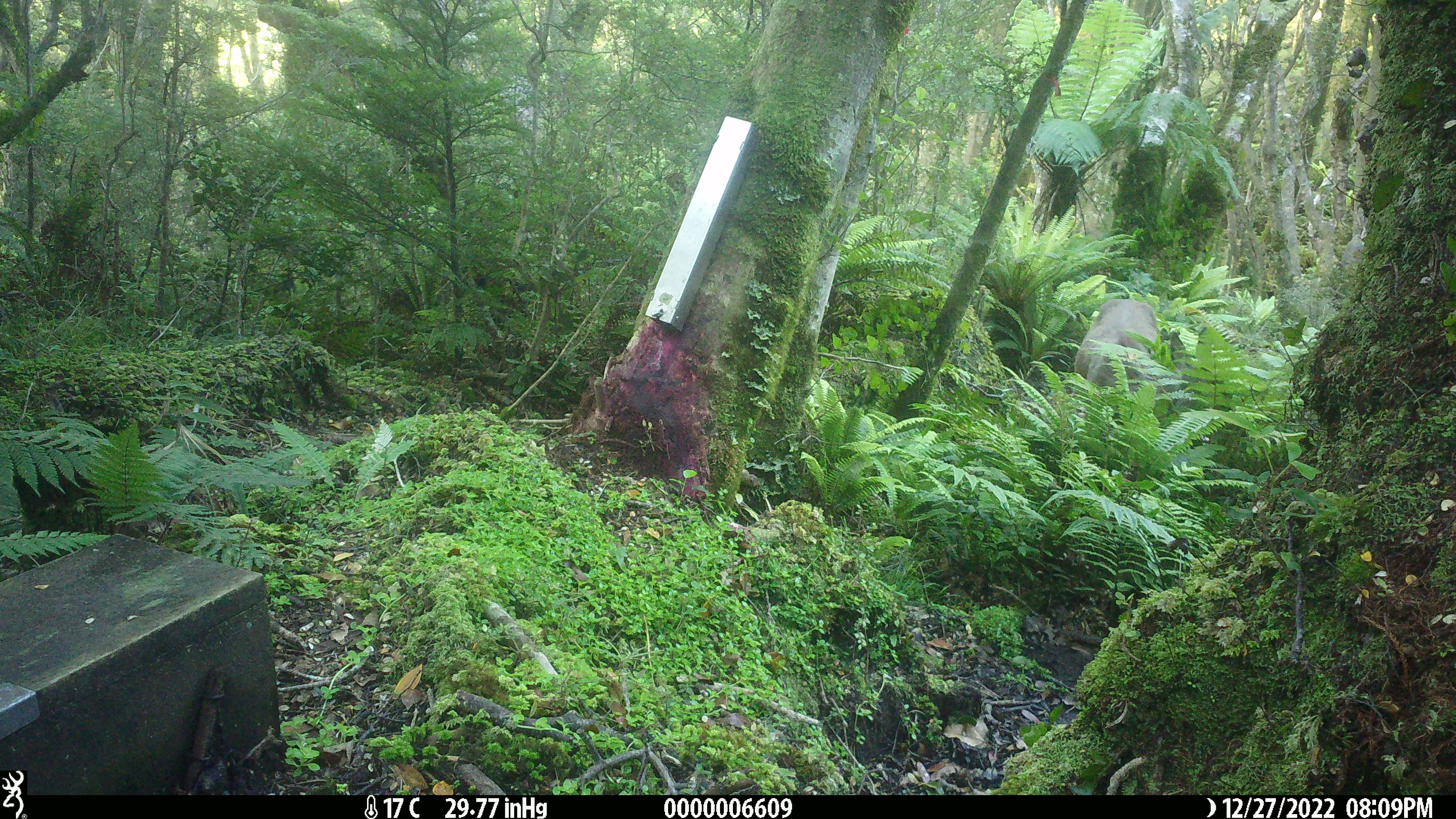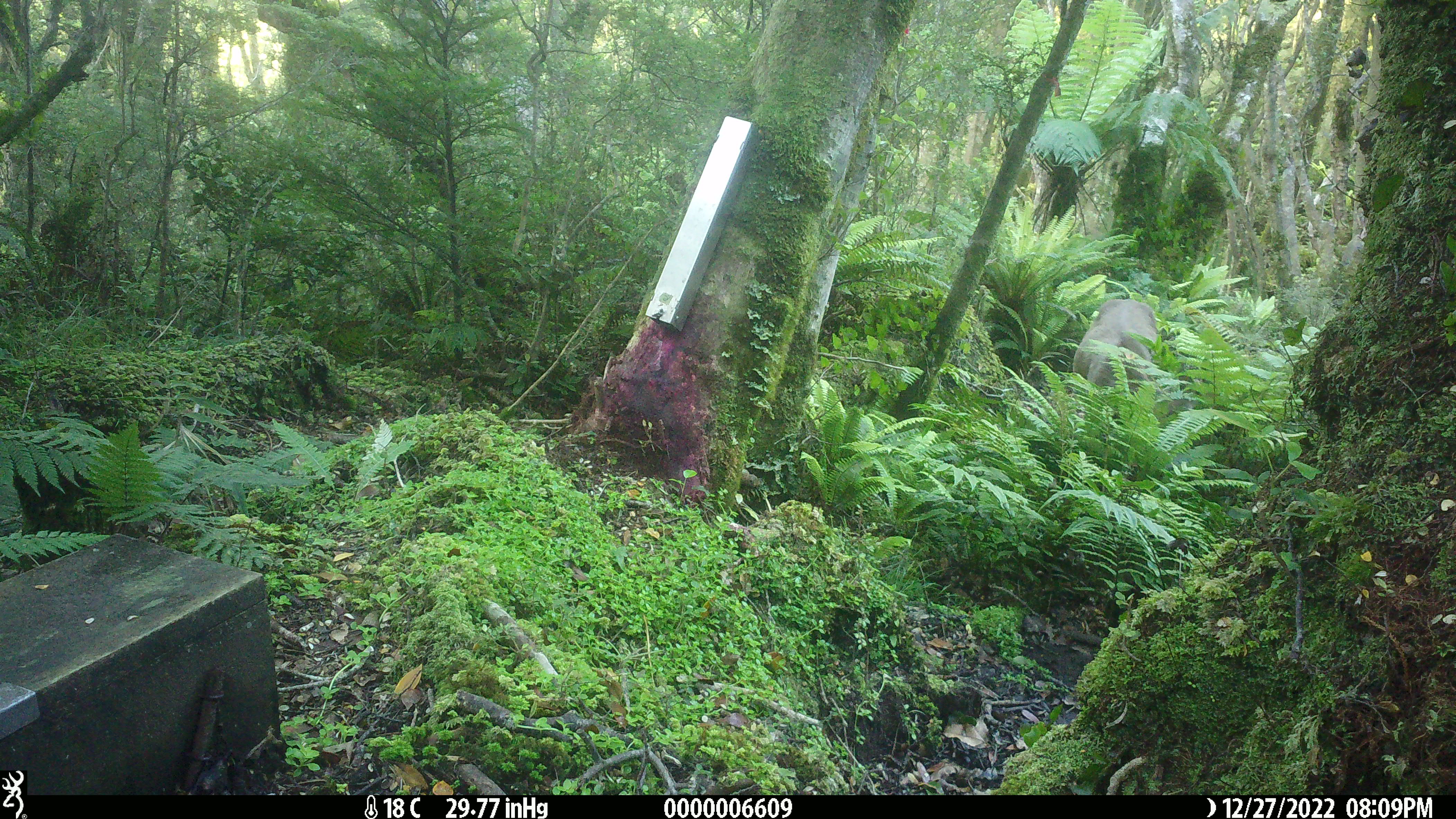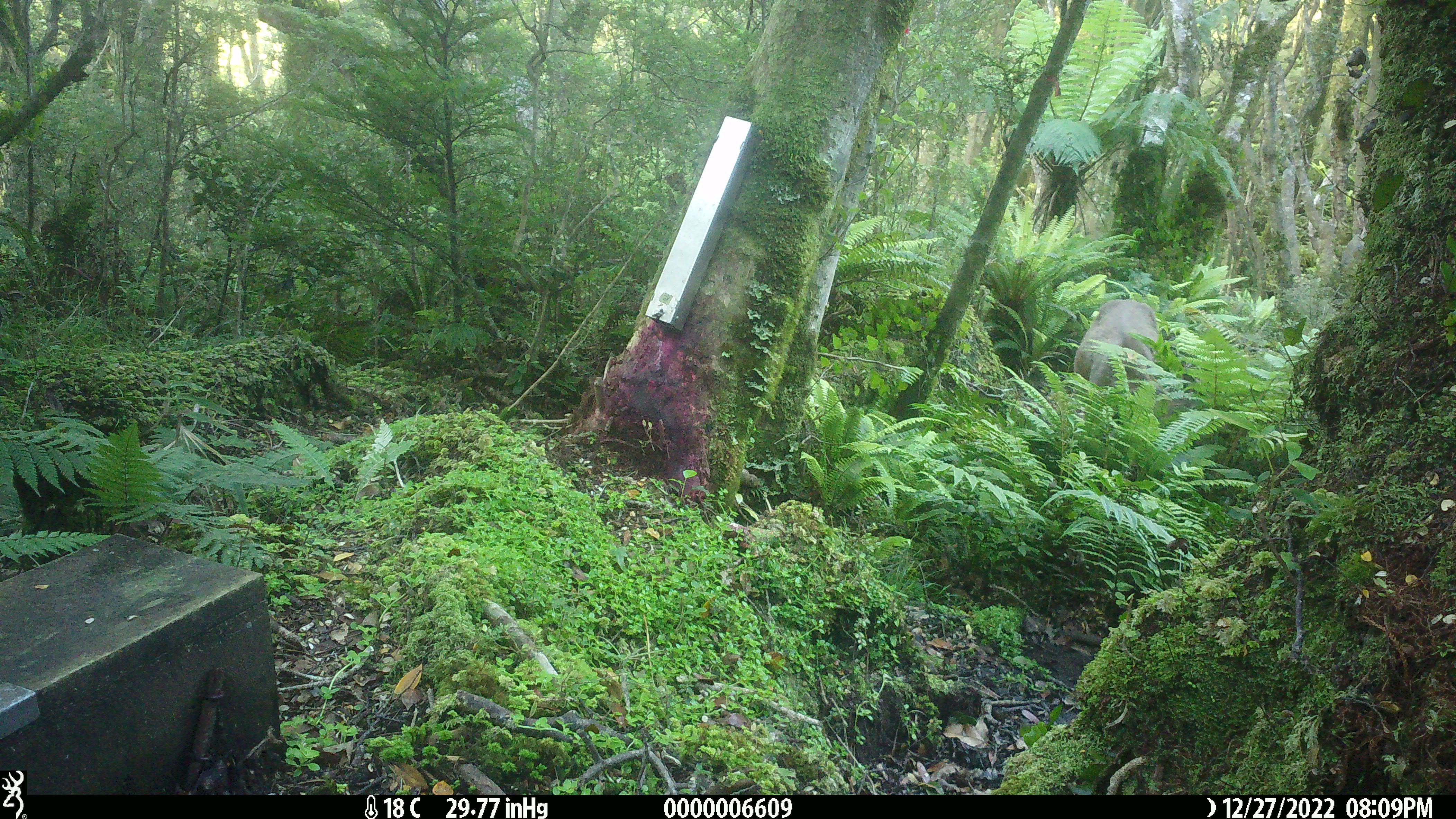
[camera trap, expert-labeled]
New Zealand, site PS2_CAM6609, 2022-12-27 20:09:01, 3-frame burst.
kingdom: Animalia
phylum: Chordata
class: Mammalia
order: Artiodactyla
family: Cervidae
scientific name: Cervidae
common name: deer